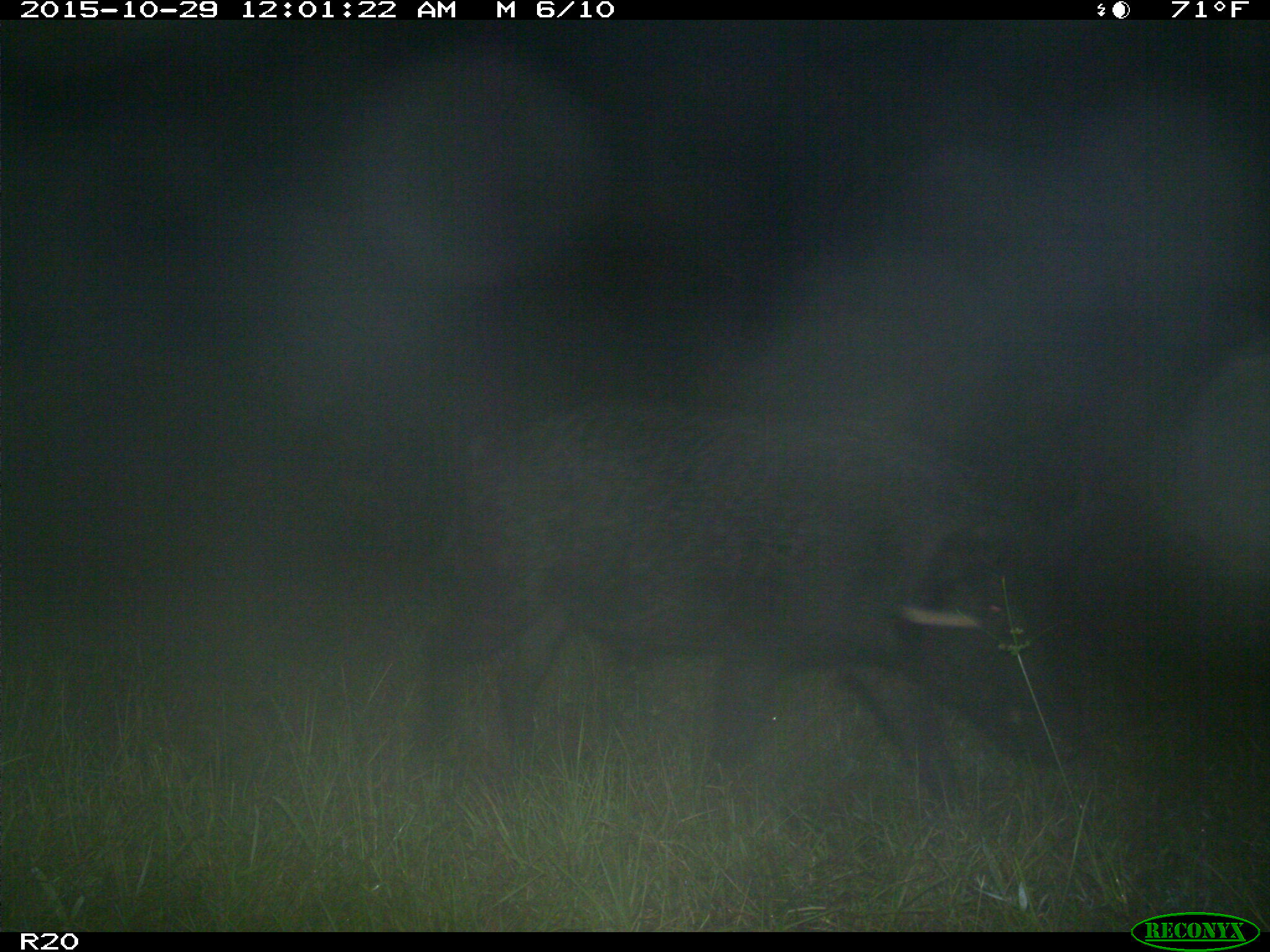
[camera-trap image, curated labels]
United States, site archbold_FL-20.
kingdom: Animalia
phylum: Chordata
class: Mammalia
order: Artiodactyla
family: Suidae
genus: Sus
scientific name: Sus scrofa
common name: wild boar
Sus scrofa (wild boar).